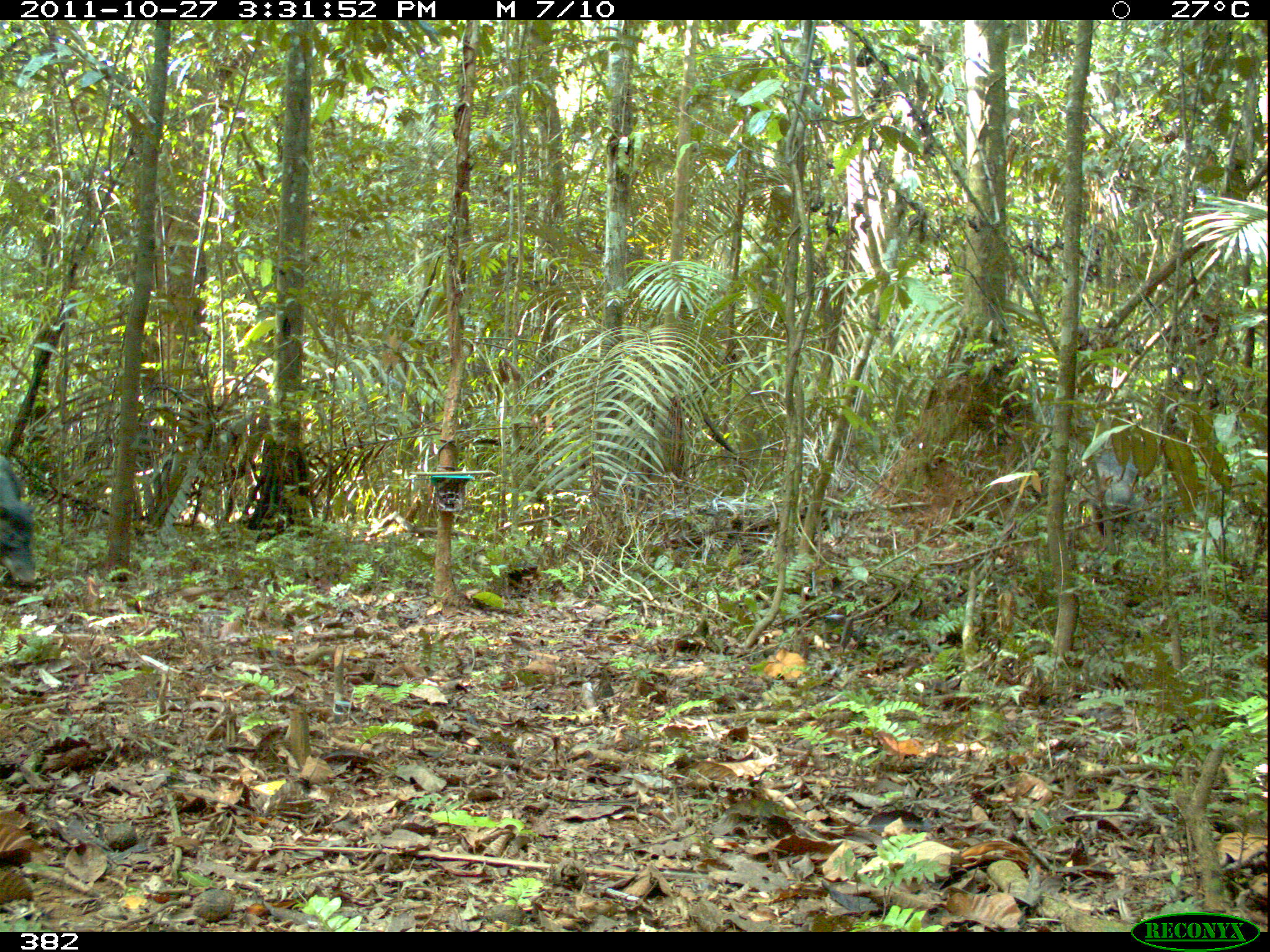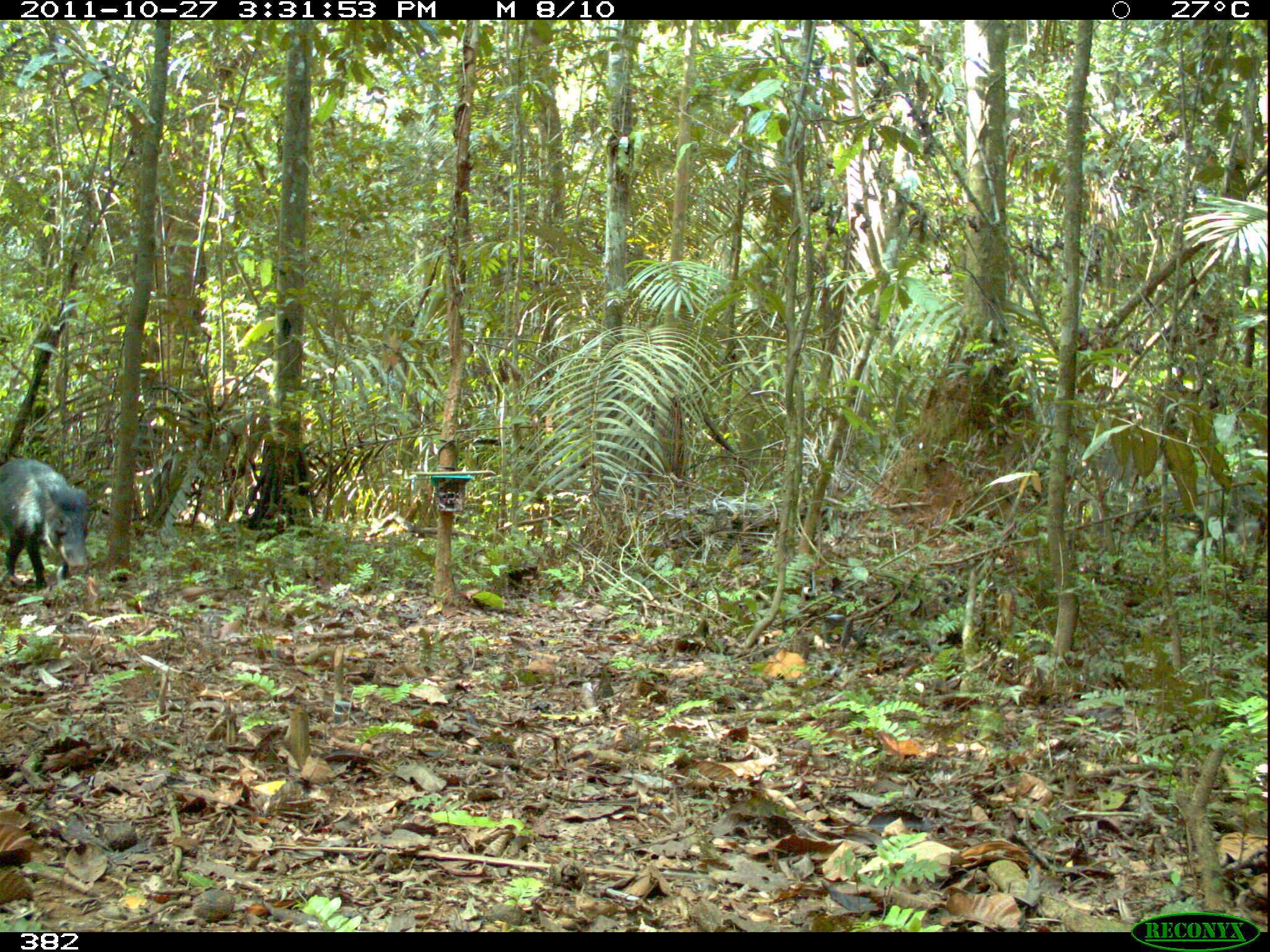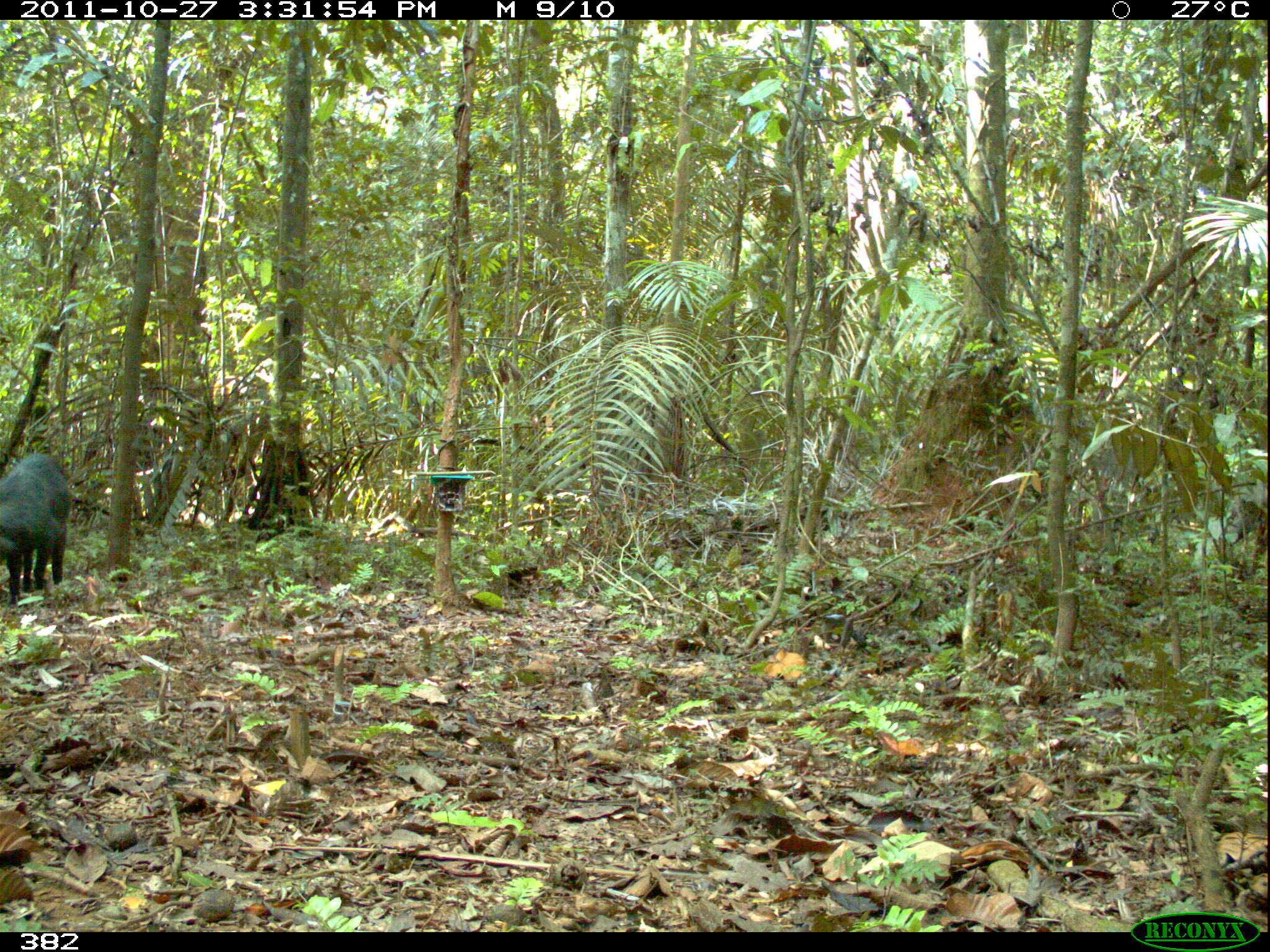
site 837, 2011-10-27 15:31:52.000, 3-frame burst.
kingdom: Animalia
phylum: Chordata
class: Mammalia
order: Artiodactyla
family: Tayassuidae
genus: Tayassu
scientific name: Tayassu pecari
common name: white-lipped peccary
Tayassu pecari (white-lipped peccary).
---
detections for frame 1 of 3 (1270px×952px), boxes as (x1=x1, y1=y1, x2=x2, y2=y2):
tayassu pecari: (x1=1085, y1=449, x2=1151, y2=543); (x1=0, y1=452, x2=40, y2=588)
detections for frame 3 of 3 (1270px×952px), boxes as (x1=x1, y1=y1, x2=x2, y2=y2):
tayassu pecari: (x1=1, y1=452, x2=71, y2=610)